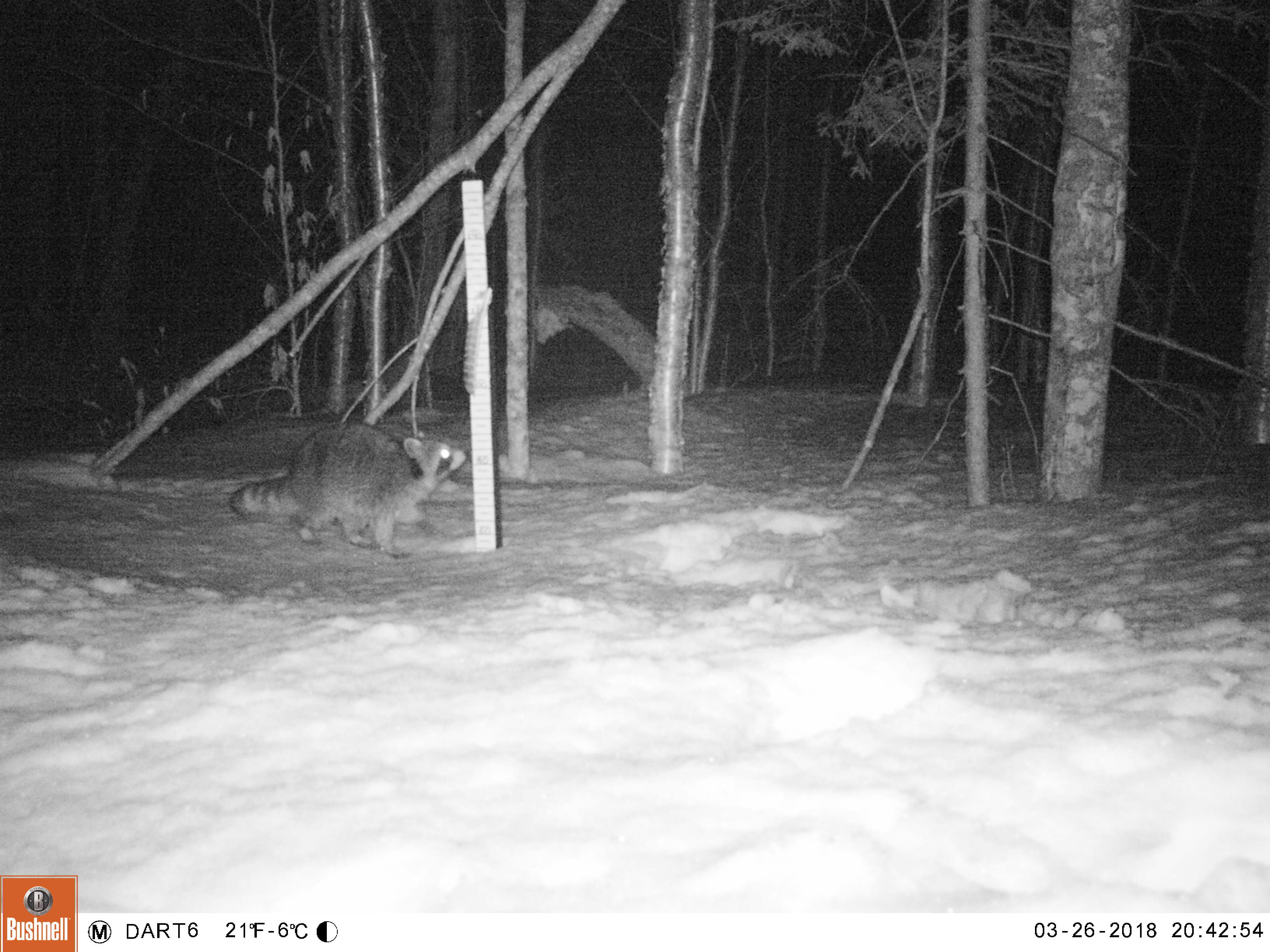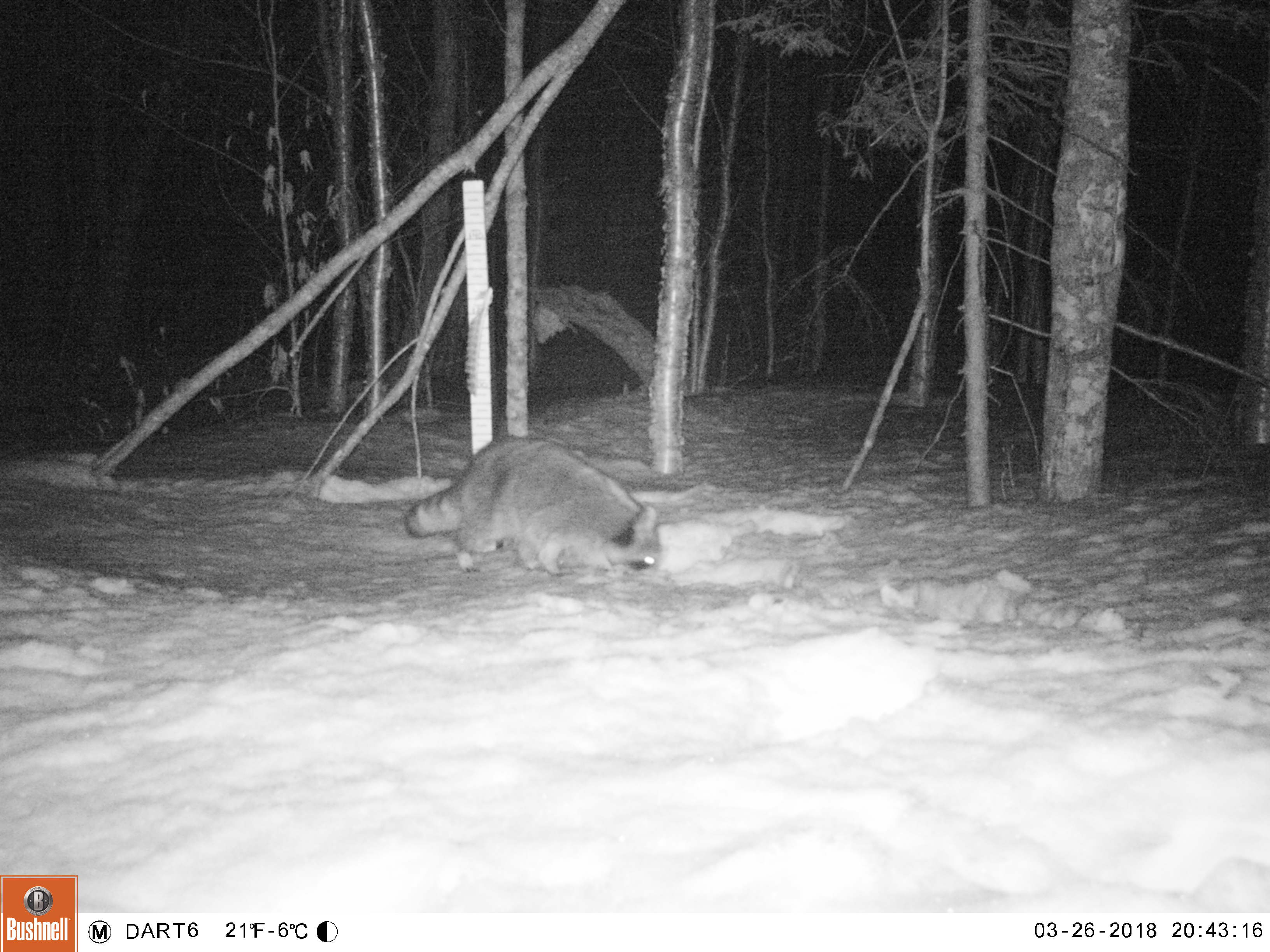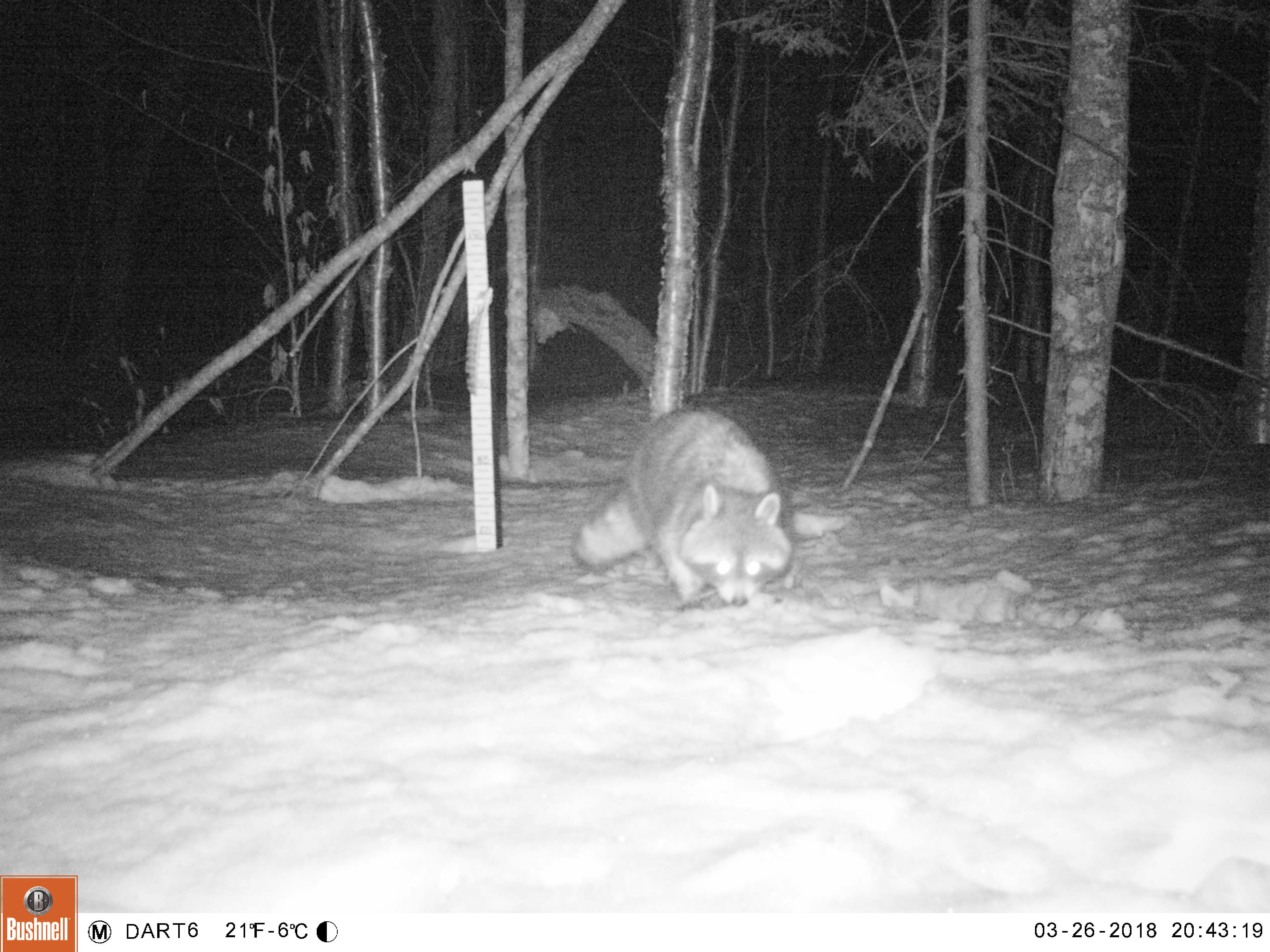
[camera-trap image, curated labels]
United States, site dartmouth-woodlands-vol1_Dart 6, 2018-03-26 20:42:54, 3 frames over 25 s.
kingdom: Animalia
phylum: Chordata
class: Mammalia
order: Carnivora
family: Procyonidae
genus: Procyon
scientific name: Procyon lotor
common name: raccoon